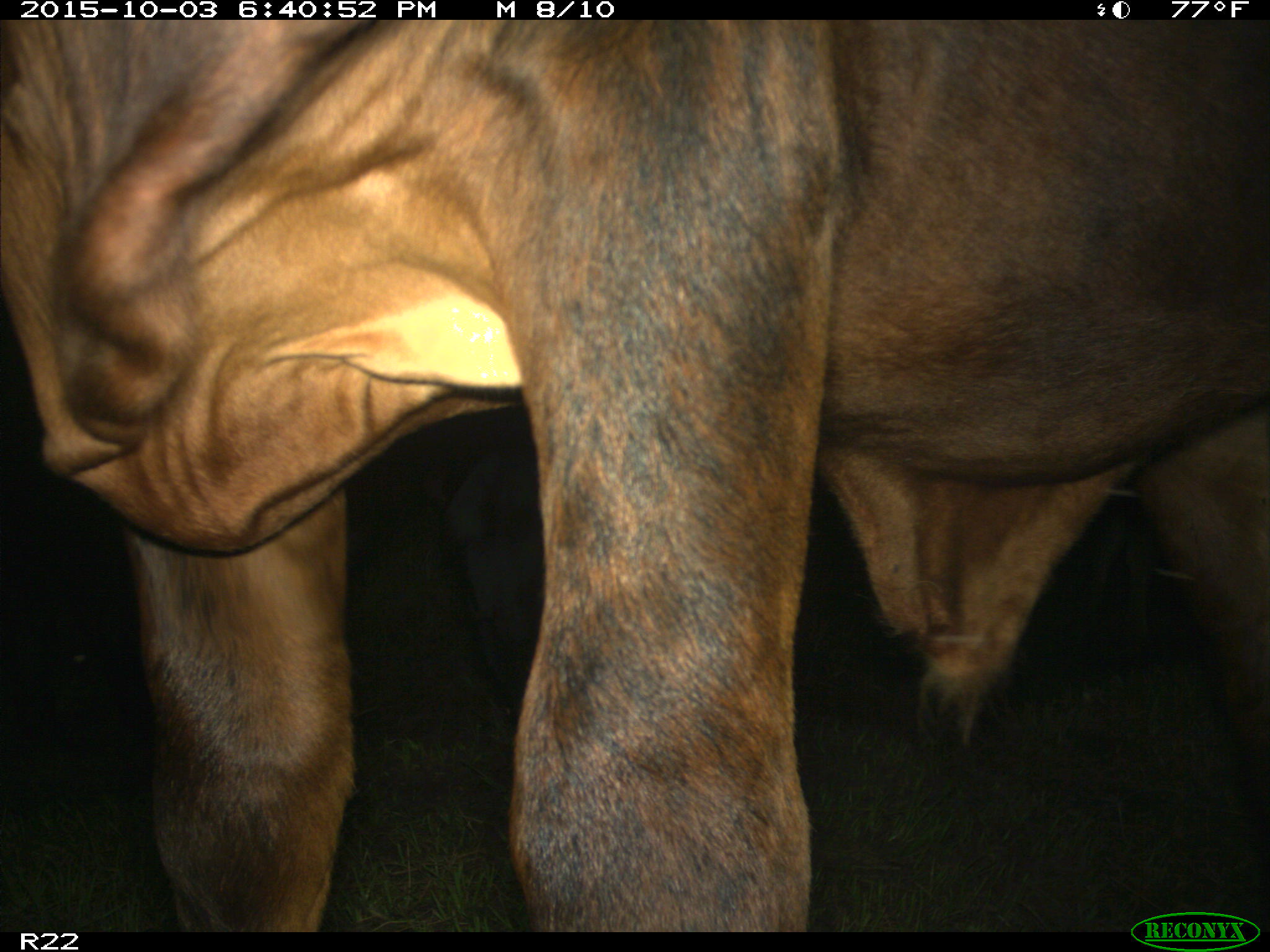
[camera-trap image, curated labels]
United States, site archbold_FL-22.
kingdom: Animalia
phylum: Chordata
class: Mammalia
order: Artiodactyla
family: Bovidae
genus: Bos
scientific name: Bos taurus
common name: domestic cow